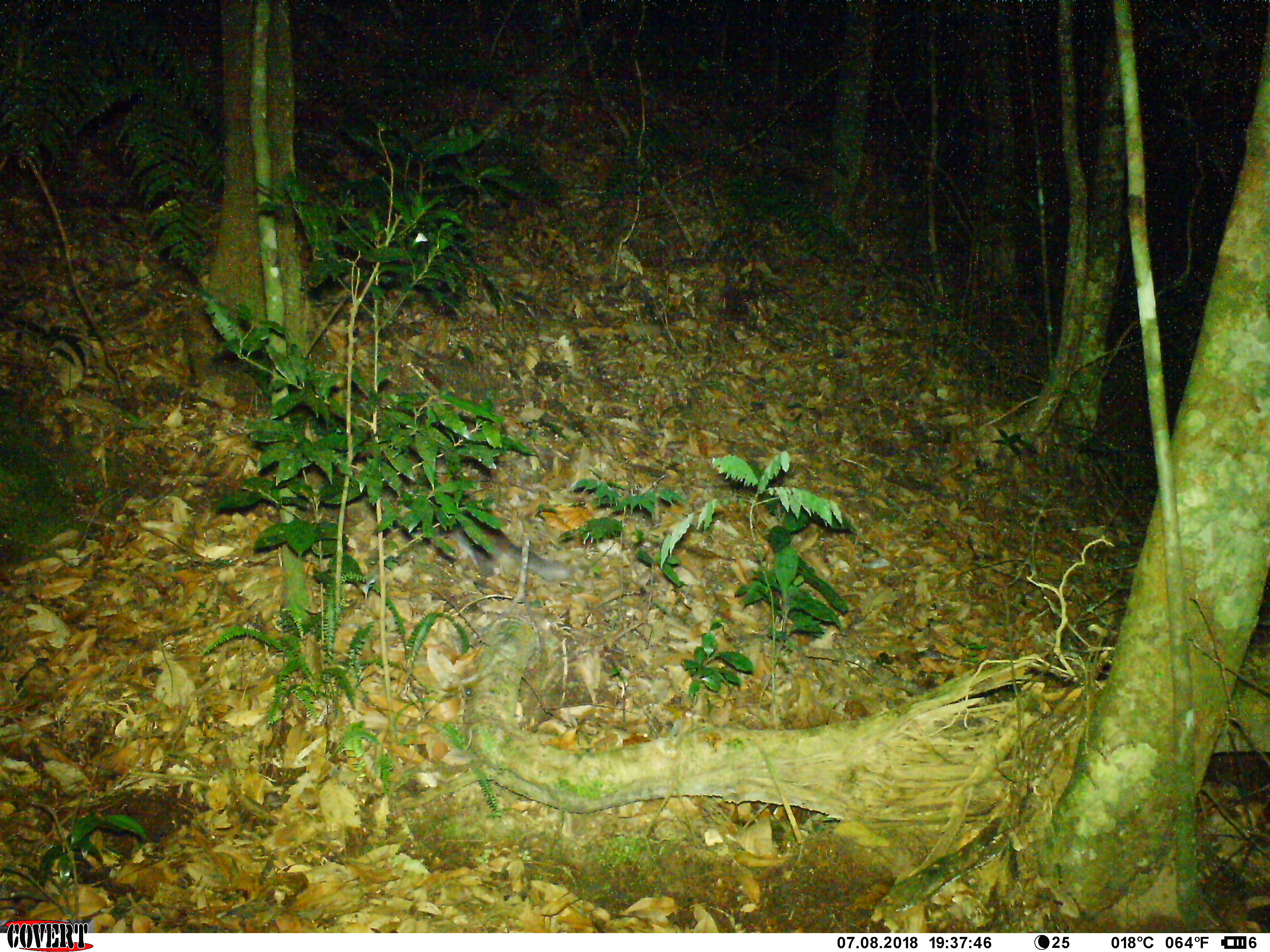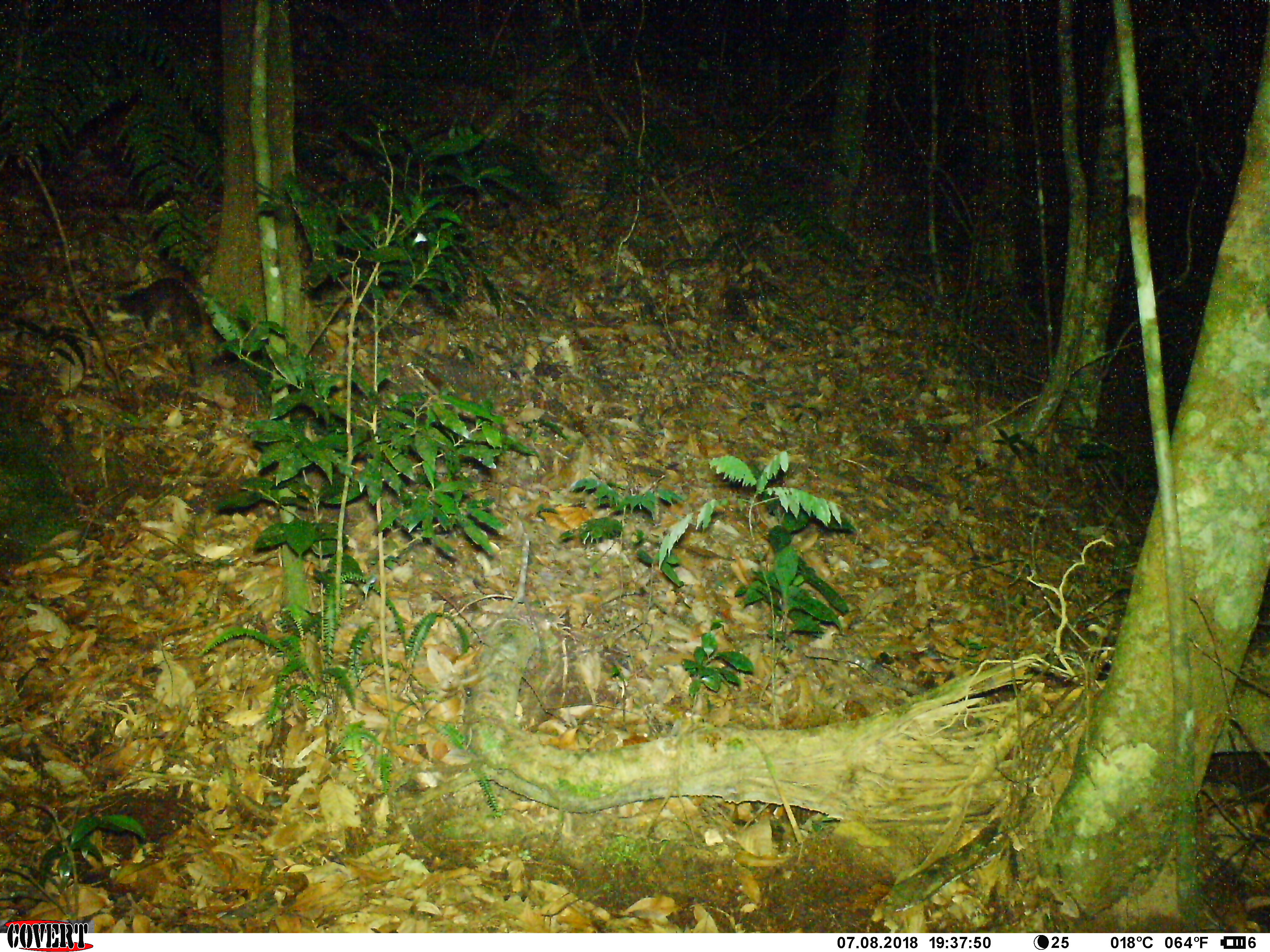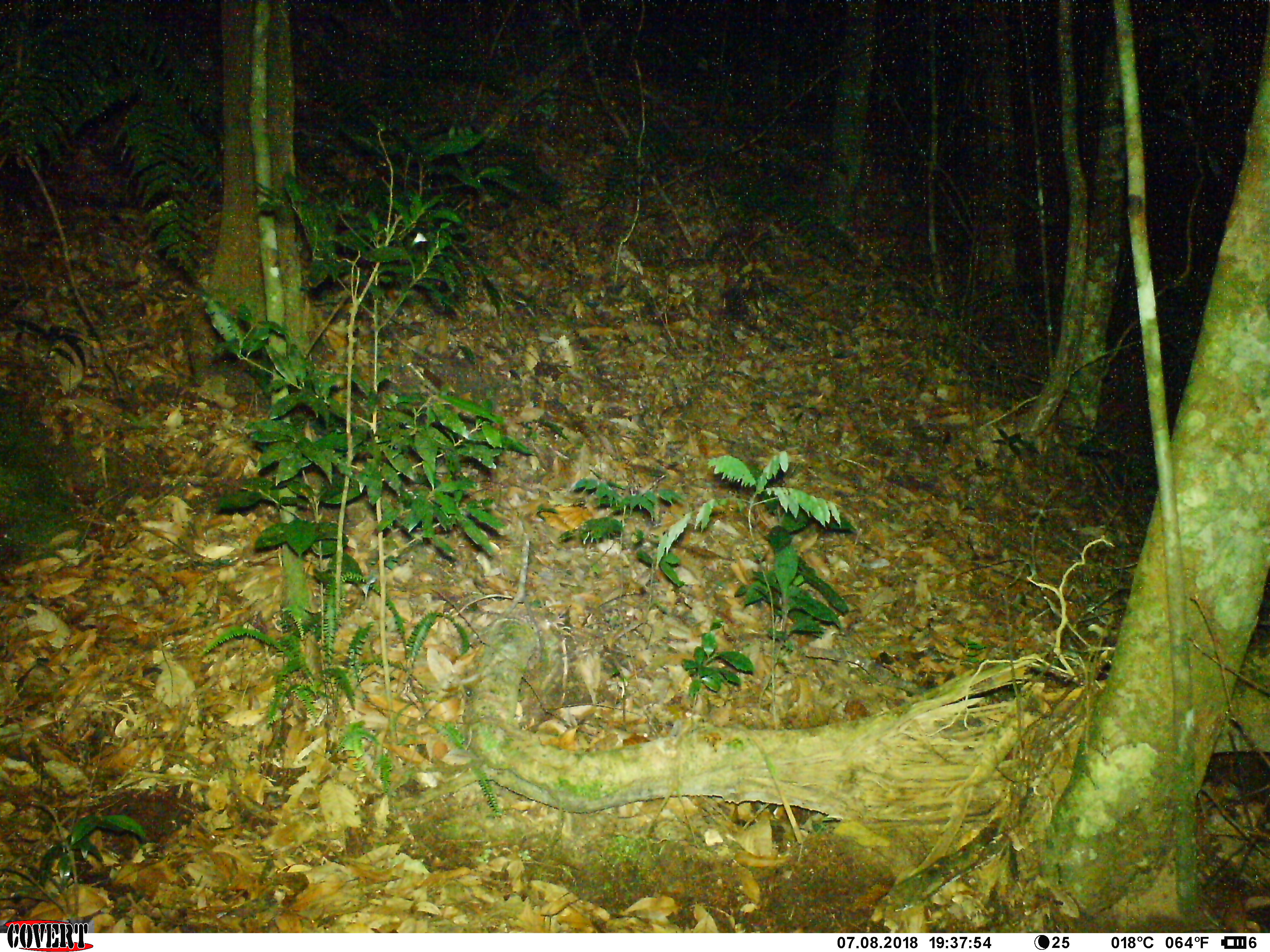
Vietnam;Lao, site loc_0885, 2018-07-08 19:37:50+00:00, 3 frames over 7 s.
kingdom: Animalia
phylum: Chordata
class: Mammalia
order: Carnivora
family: Mustelidae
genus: Melogale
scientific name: Melogale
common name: ferret badger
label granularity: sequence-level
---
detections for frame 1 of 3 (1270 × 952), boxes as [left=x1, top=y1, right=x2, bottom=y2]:
ferret badger: [left=404, top=493, right=575, bottom=583]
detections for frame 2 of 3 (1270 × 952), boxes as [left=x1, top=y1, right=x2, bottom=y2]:
ferret badger: [left=104, top=275, right=205, bottom=349]